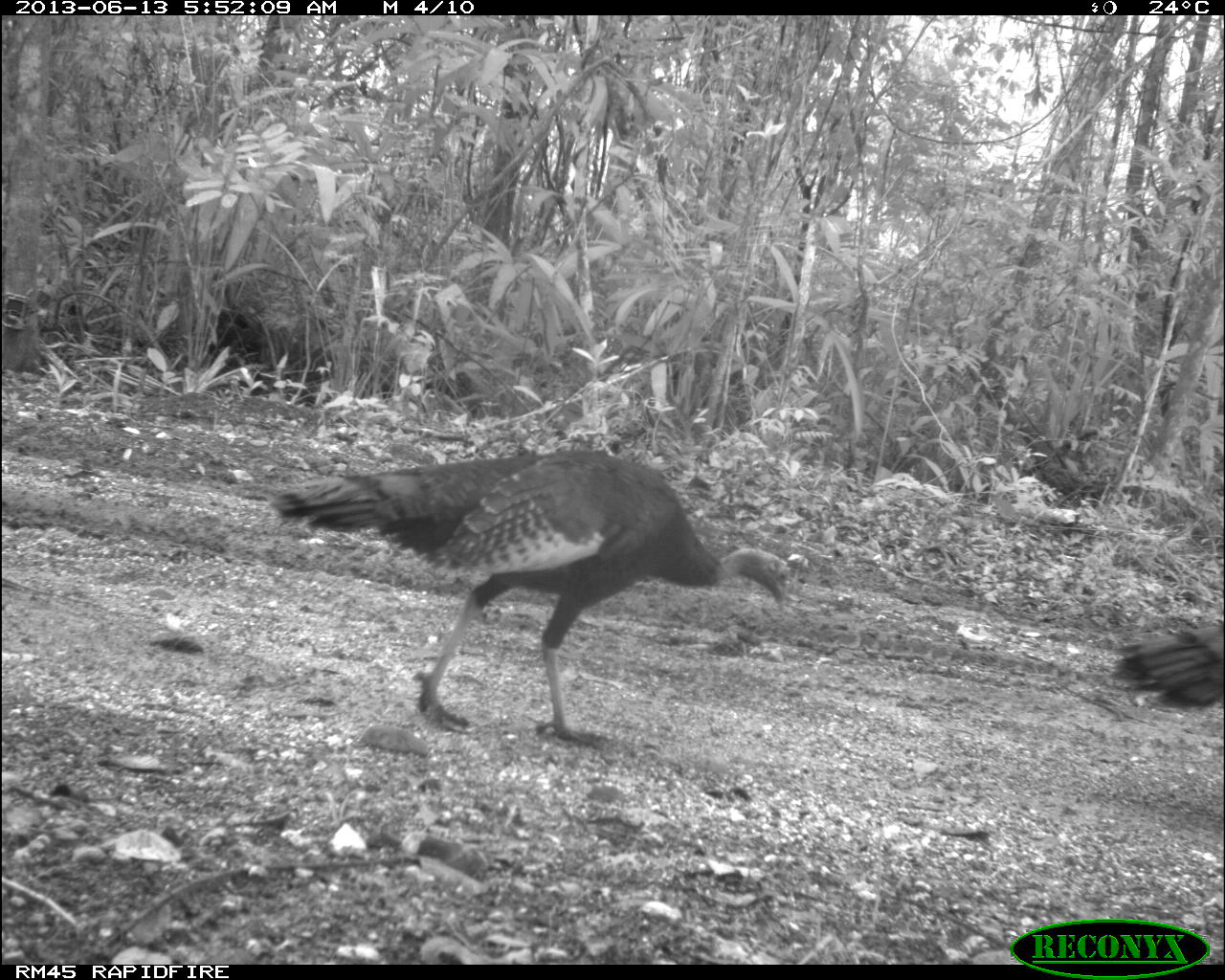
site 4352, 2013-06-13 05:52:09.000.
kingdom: Animalia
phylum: Chordata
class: Aves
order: Galliformes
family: Phasianidae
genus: Meleagris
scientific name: Meleagris ocellata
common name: ocellated turkey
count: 2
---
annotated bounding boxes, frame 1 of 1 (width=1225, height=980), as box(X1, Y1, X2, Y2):
meleagris ocellata: box(268, 449, 794, 749); box(1108, 625, 1223, 709)